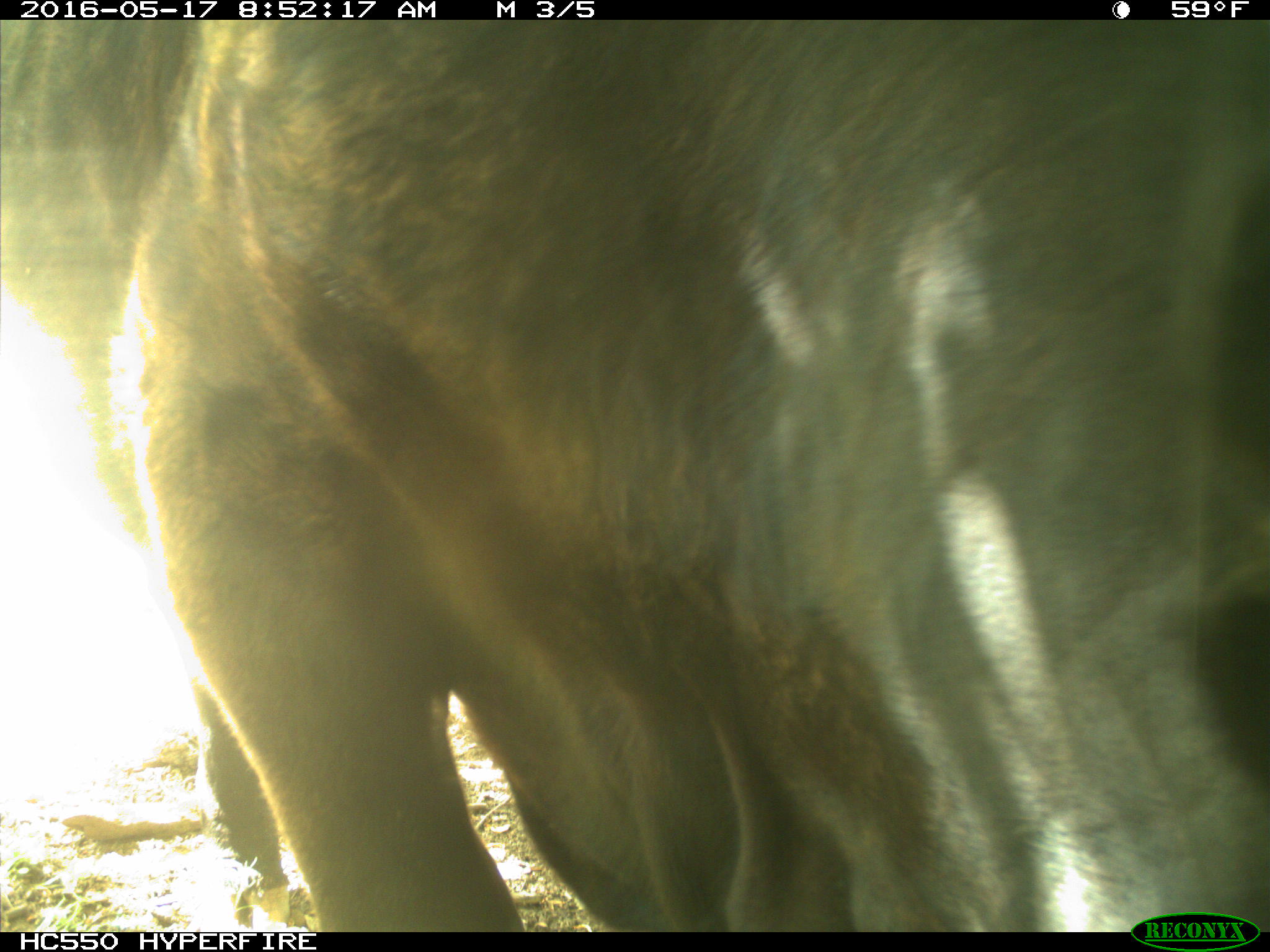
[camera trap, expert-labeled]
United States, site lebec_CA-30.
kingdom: Animalia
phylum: Chordata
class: Mammalia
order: Artiodactyla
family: Bovidae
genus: Bos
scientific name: Bos taurus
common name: domestic cow